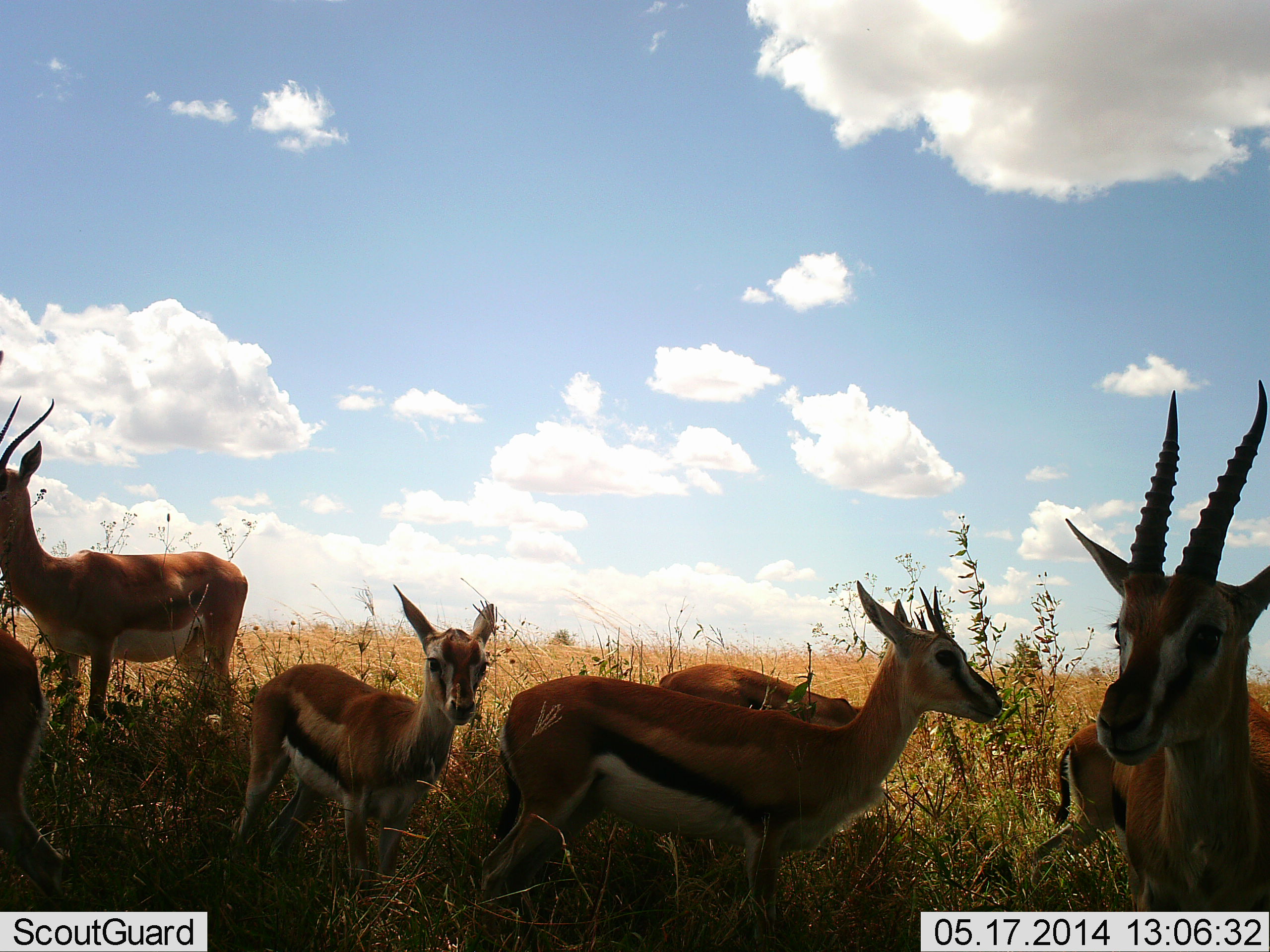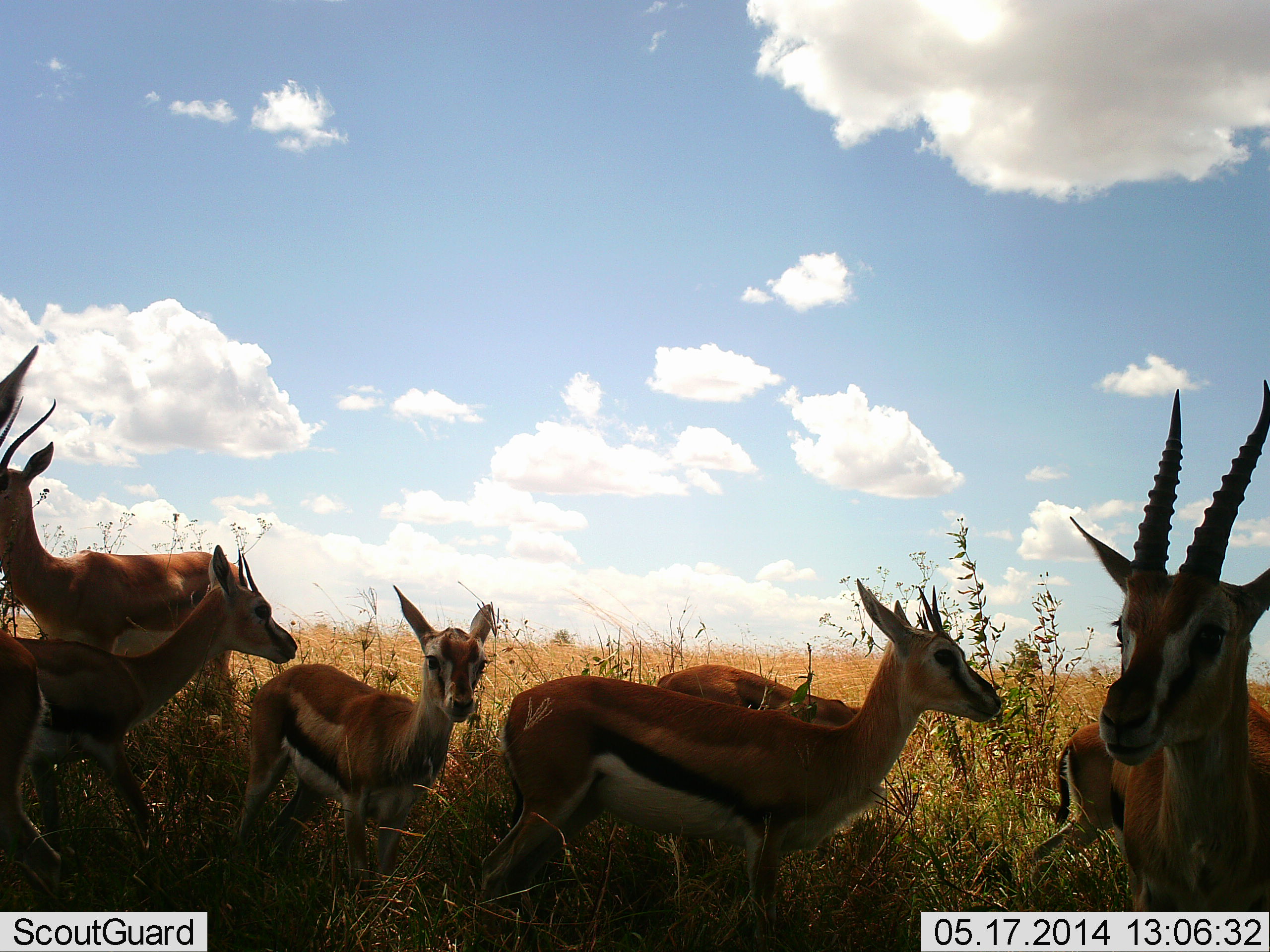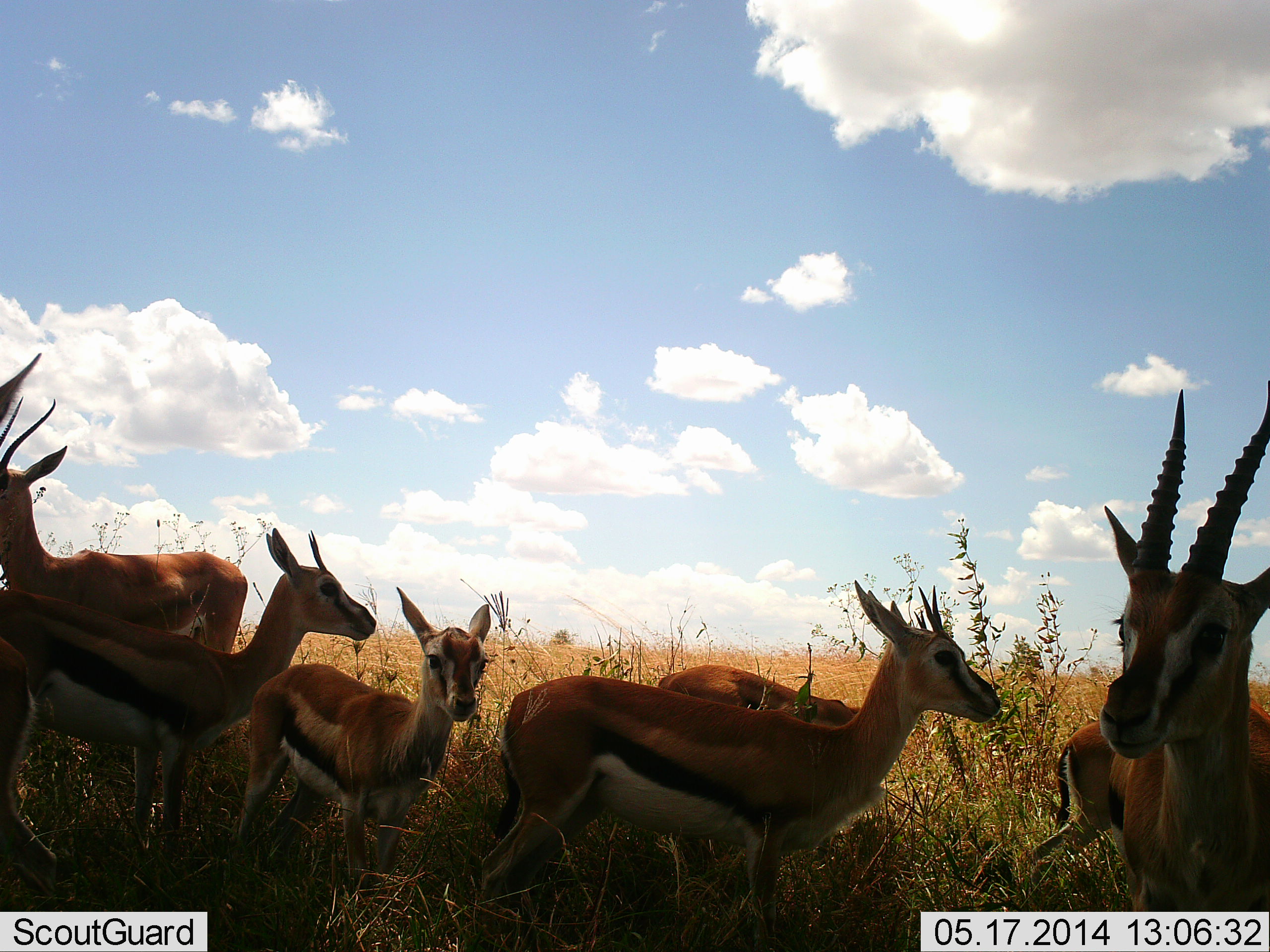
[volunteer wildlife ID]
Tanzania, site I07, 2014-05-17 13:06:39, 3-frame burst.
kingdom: Animalia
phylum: Chordata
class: Mammalia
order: Artiodactyla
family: Bovidae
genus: Eudorcas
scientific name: Eudorcas thomsonii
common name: thomson's gazelle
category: gazellethomsons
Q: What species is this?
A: Gazellethomsons (thomson's gazelle) (Eudorcas thomsonii).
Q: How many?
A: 7.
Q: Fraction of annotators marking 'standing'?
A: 90%.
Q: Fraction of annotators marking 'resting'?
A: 0%.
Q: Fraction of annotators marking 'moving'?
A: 50%.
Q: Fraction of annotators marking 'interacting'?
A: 10%.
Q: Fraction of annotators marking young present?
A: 20%.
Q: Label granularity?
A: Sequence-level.